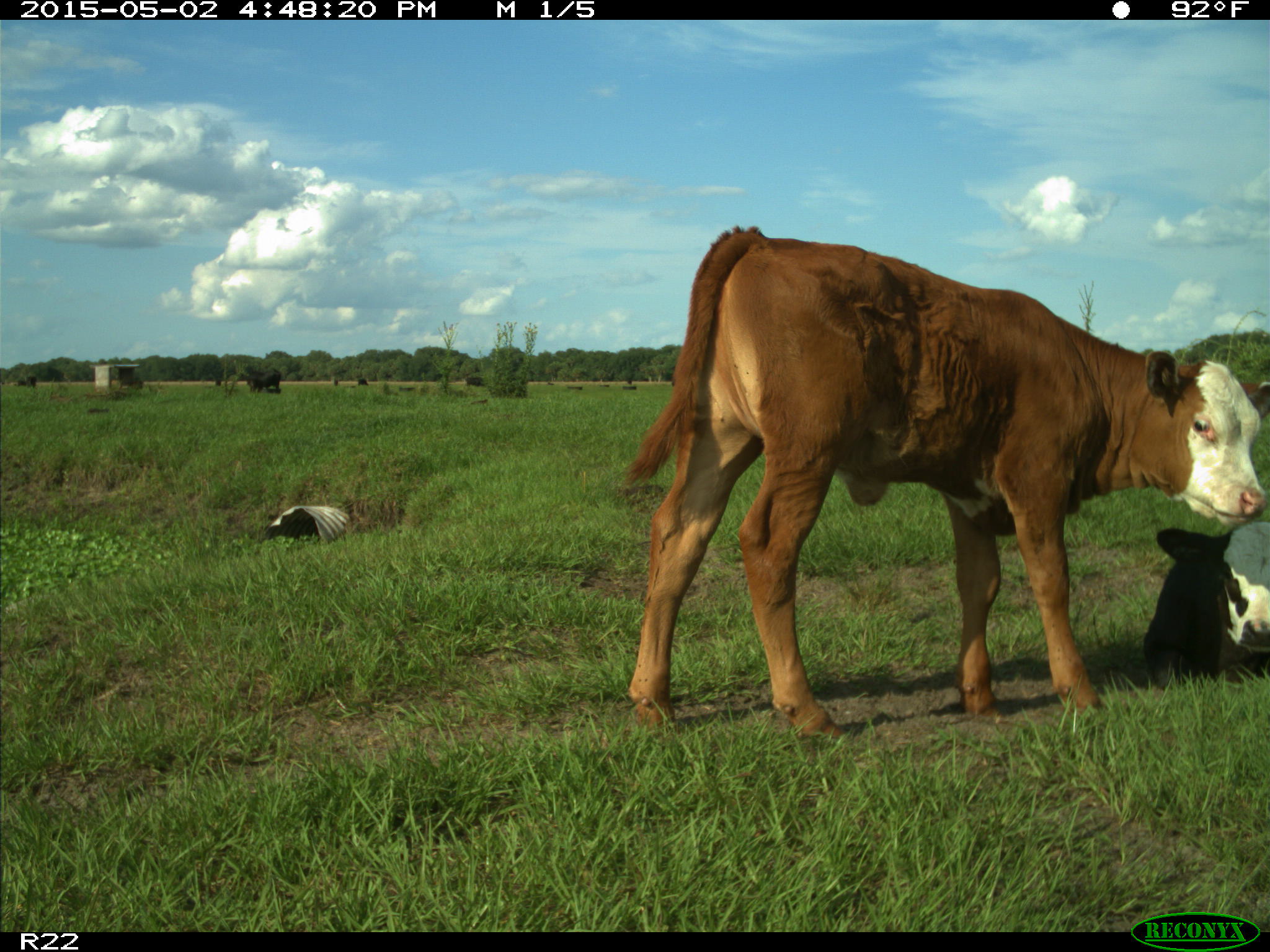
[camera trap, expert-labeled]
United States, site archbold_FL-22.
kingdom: Animalia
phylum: Chordata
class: Mammalia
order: Artiodactyla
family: Bovidae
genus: Bos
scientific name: Bos taurus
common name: domestic cow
Bos taurus (domestic cow).